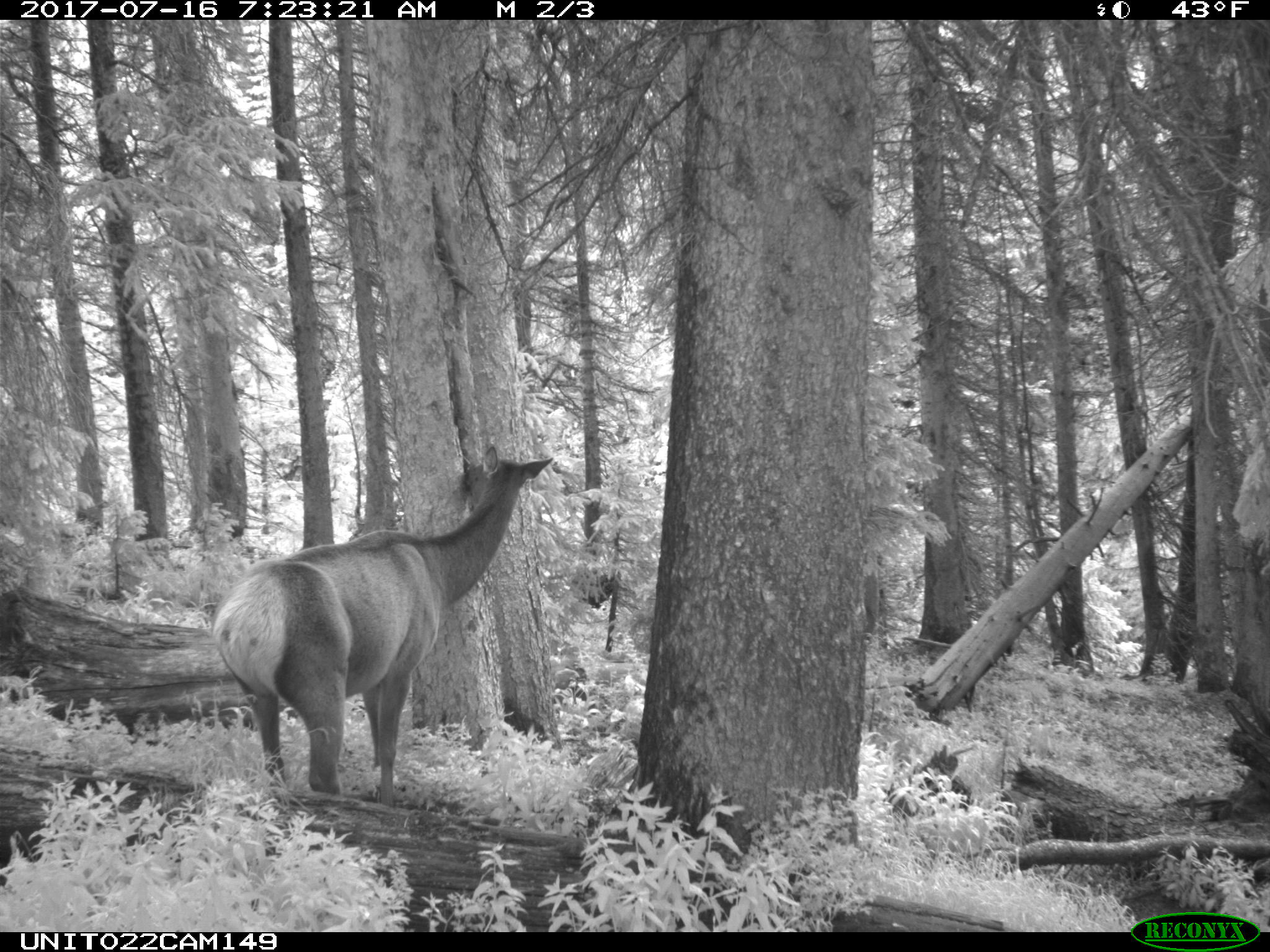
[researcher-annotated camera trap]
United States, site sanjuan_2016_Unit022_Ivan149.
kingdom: Animalia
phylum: Chordata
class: Mammalia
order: Artiodactyla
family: Cervidae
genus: Cervus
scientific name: Cervus elaphus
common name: red deer